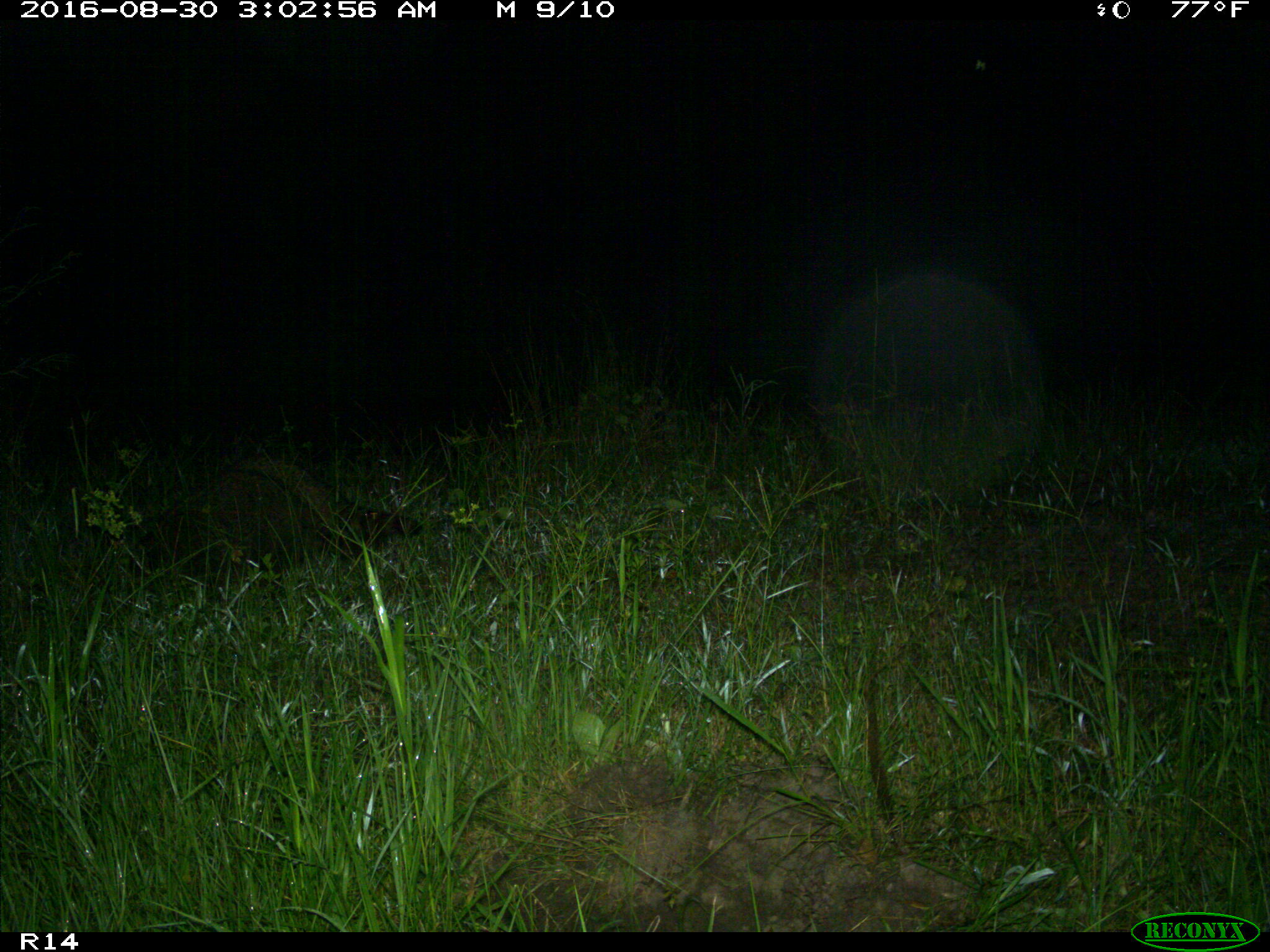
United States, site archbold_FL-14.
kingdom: Animalia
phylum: Chordata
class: Mammalia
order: Carnivora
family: Procyonidae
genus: Procyon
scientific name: Procyon lotor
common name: common raccoon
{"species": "Procyon lotor (common raccoon)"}